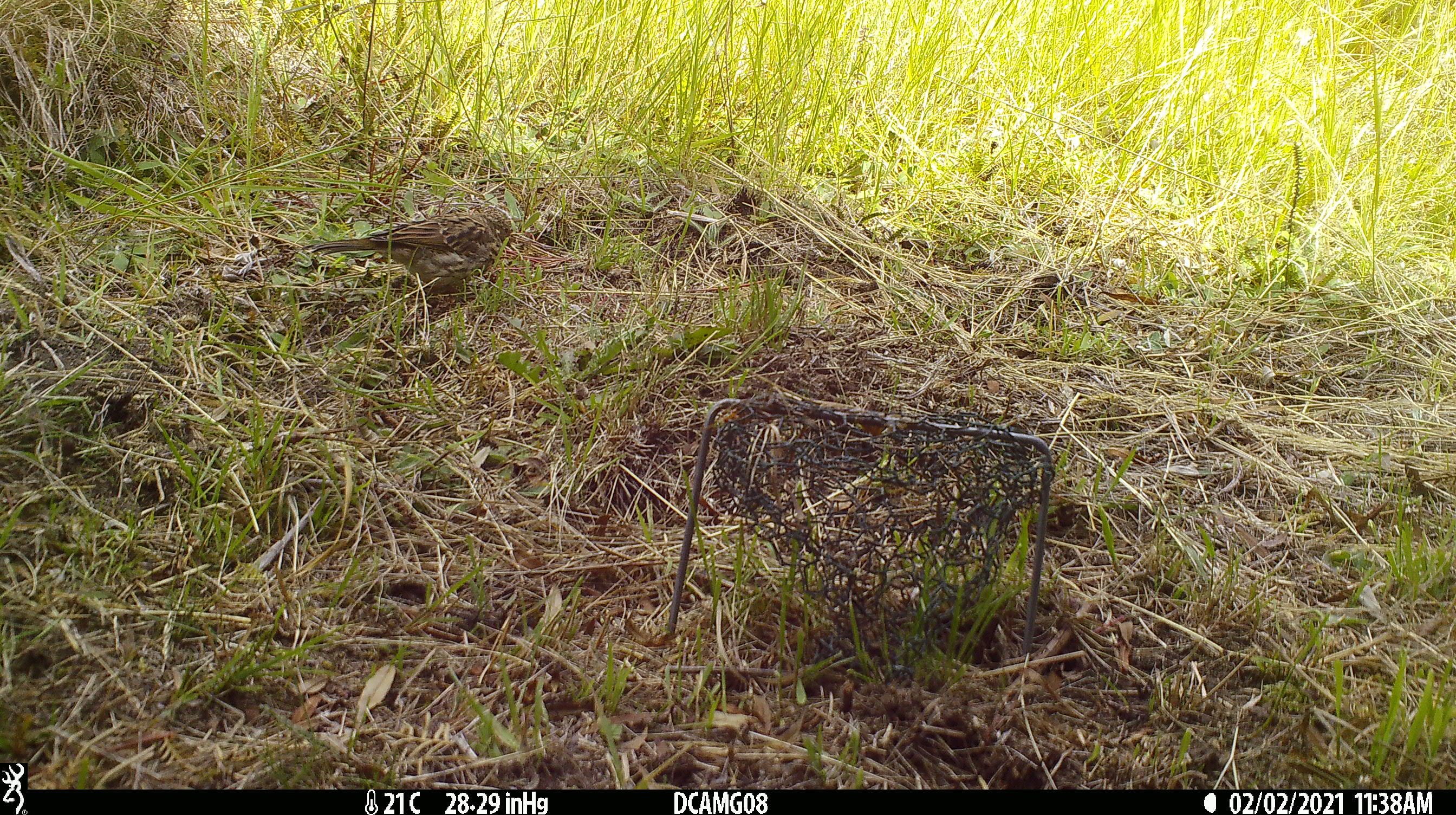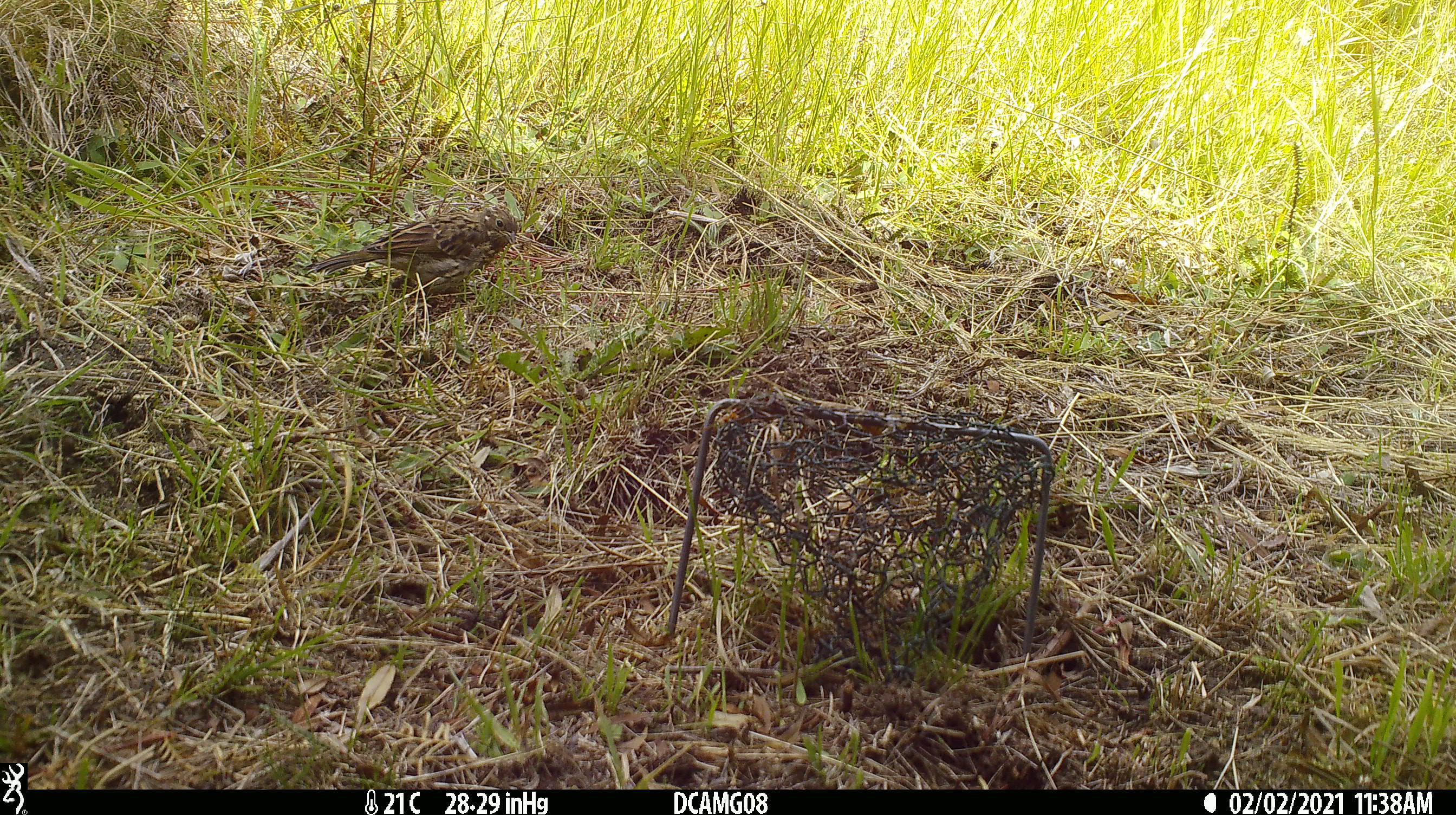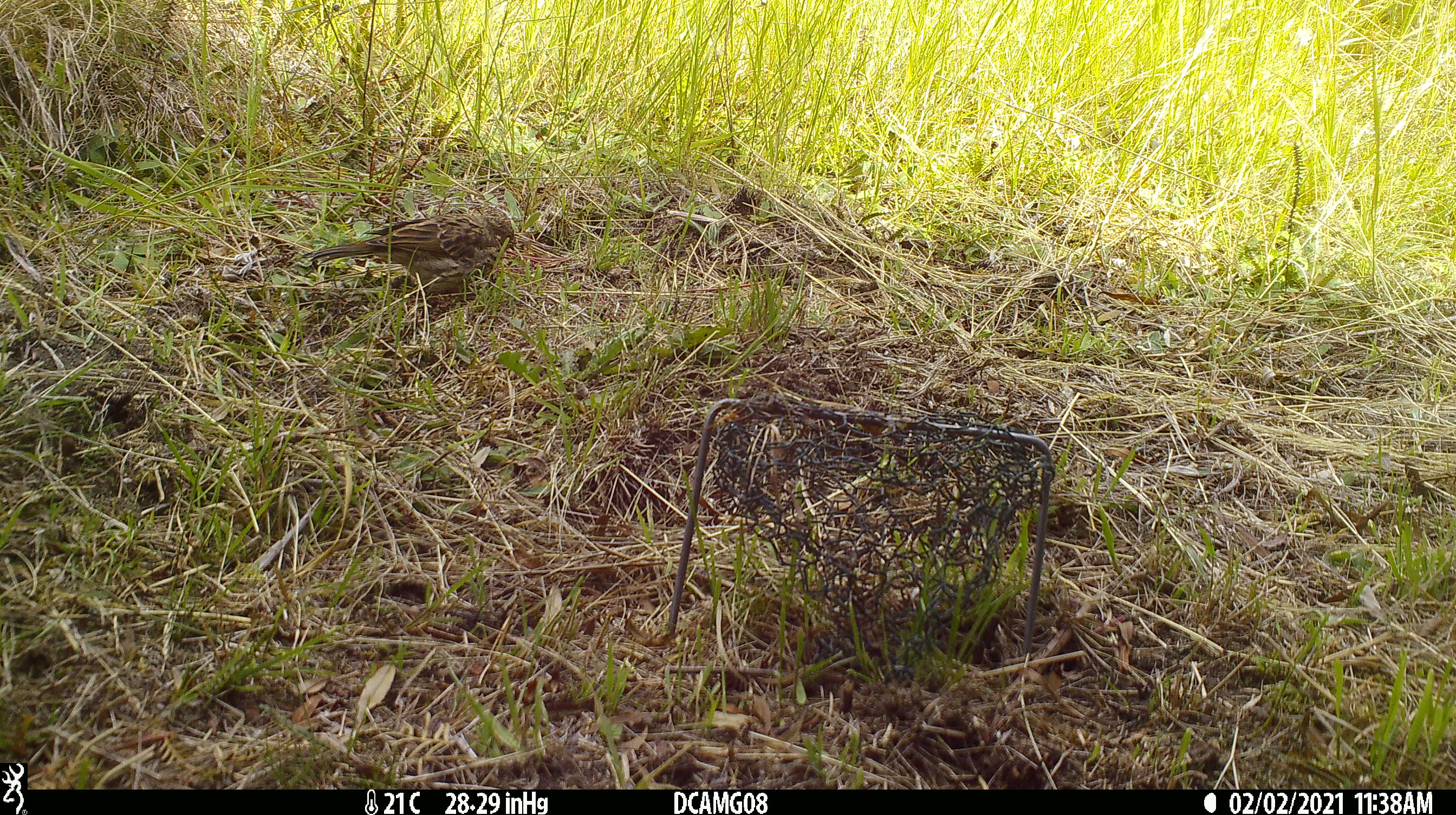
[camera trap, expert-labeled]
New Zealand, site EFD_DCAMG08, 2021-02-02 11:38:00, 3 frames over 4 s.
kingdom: Animalia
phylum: Chordata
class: Aves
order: Passeriformes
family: Emberizidae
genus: Emberiza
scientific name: Emberiza citrinella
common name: yellowhammer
Yellowhammer (Emberiza citrinella).